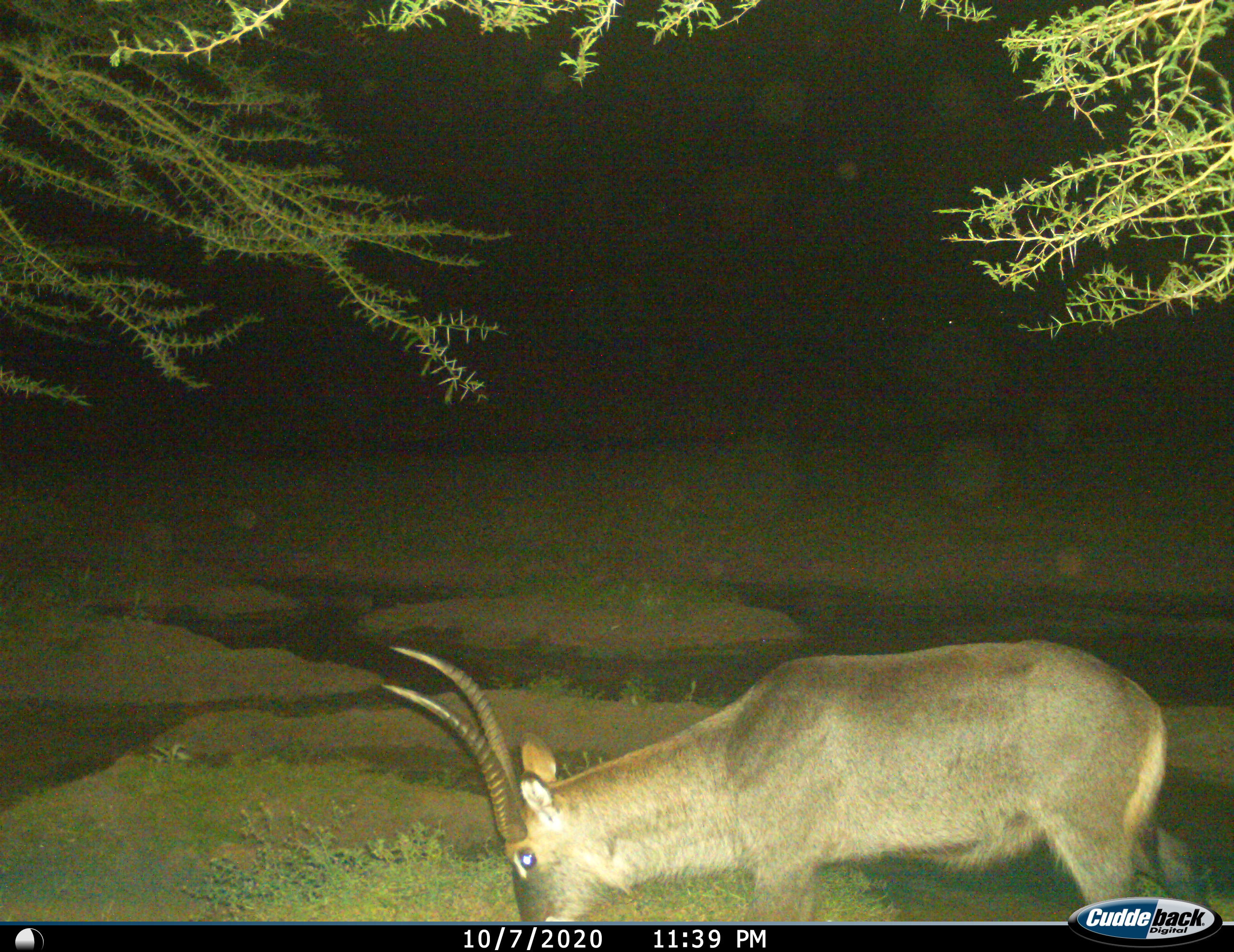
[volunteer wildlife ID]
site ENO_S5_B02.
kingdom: Animalia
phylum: Chordata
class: Mammalia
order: Artiodactyla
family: Bovidae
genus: Kobus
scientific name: Kobus ellipsiprymnus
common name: waterbuck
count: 1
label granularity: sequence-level